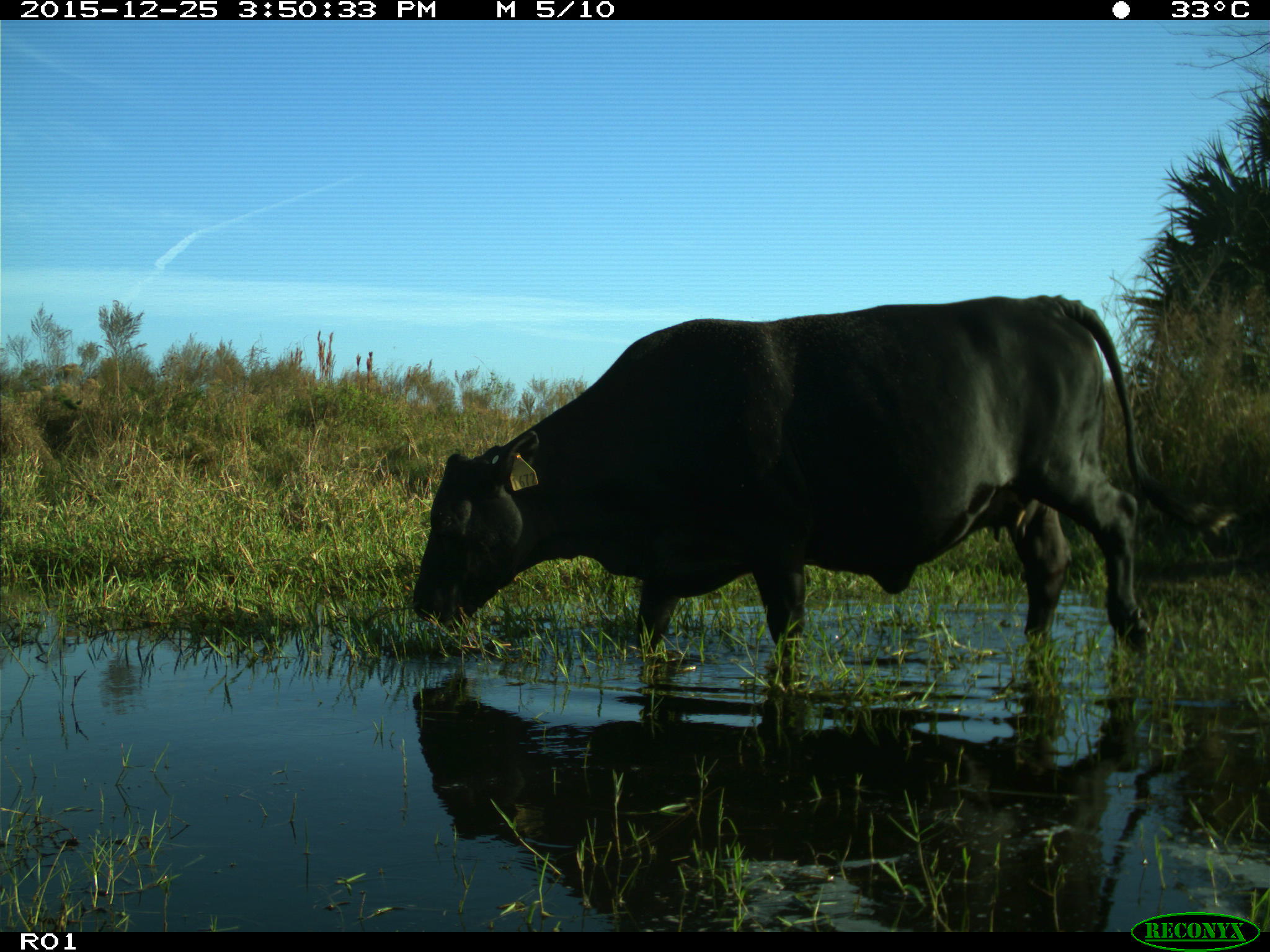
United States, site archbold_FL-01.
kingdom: Animalia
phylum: Chordata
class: Mammalia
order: Artiodactyla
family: Bovidae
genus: Bos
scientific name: Bos taurus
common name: domestic cow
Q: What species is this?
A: Bos taurus (domestic cow).